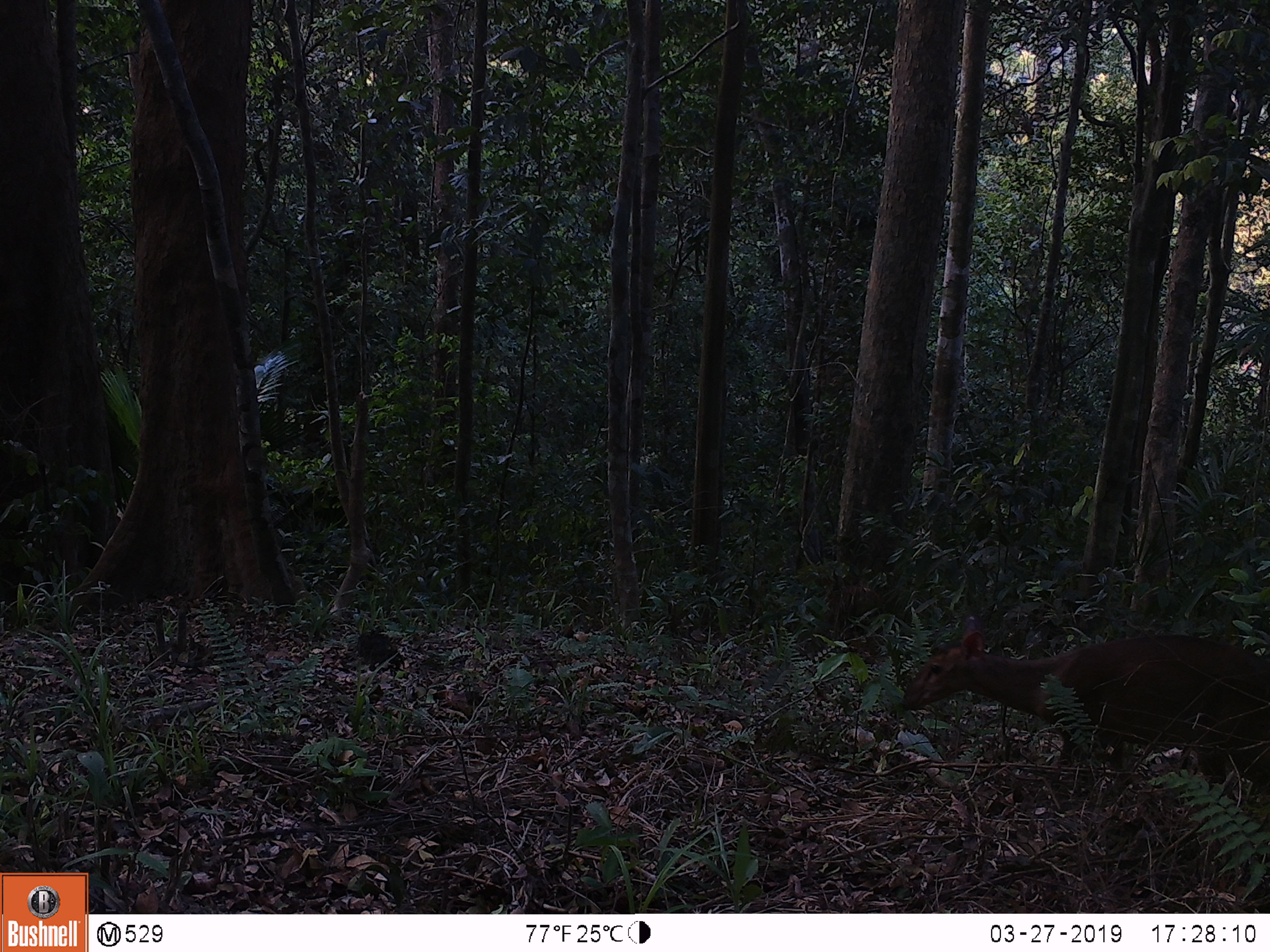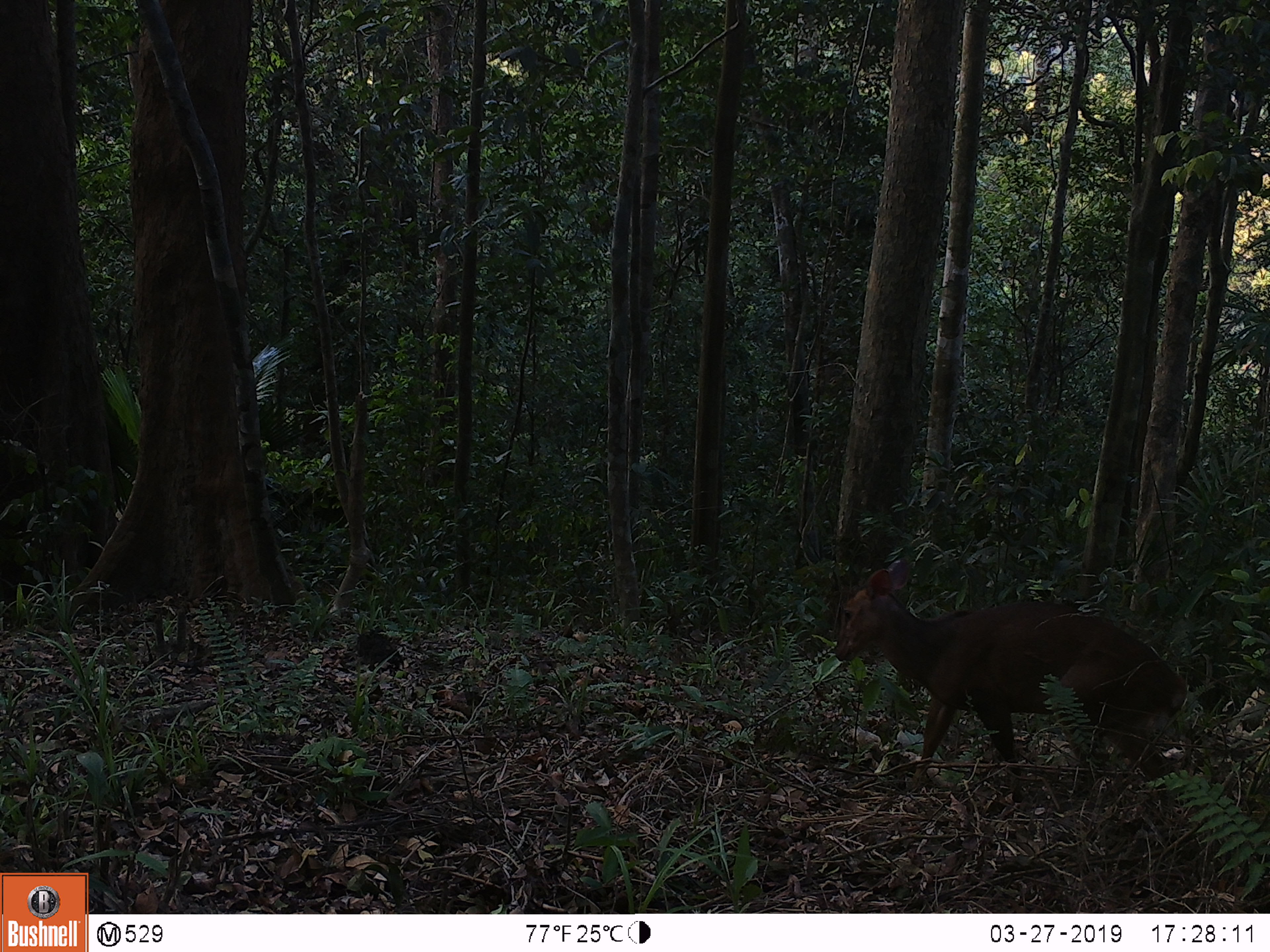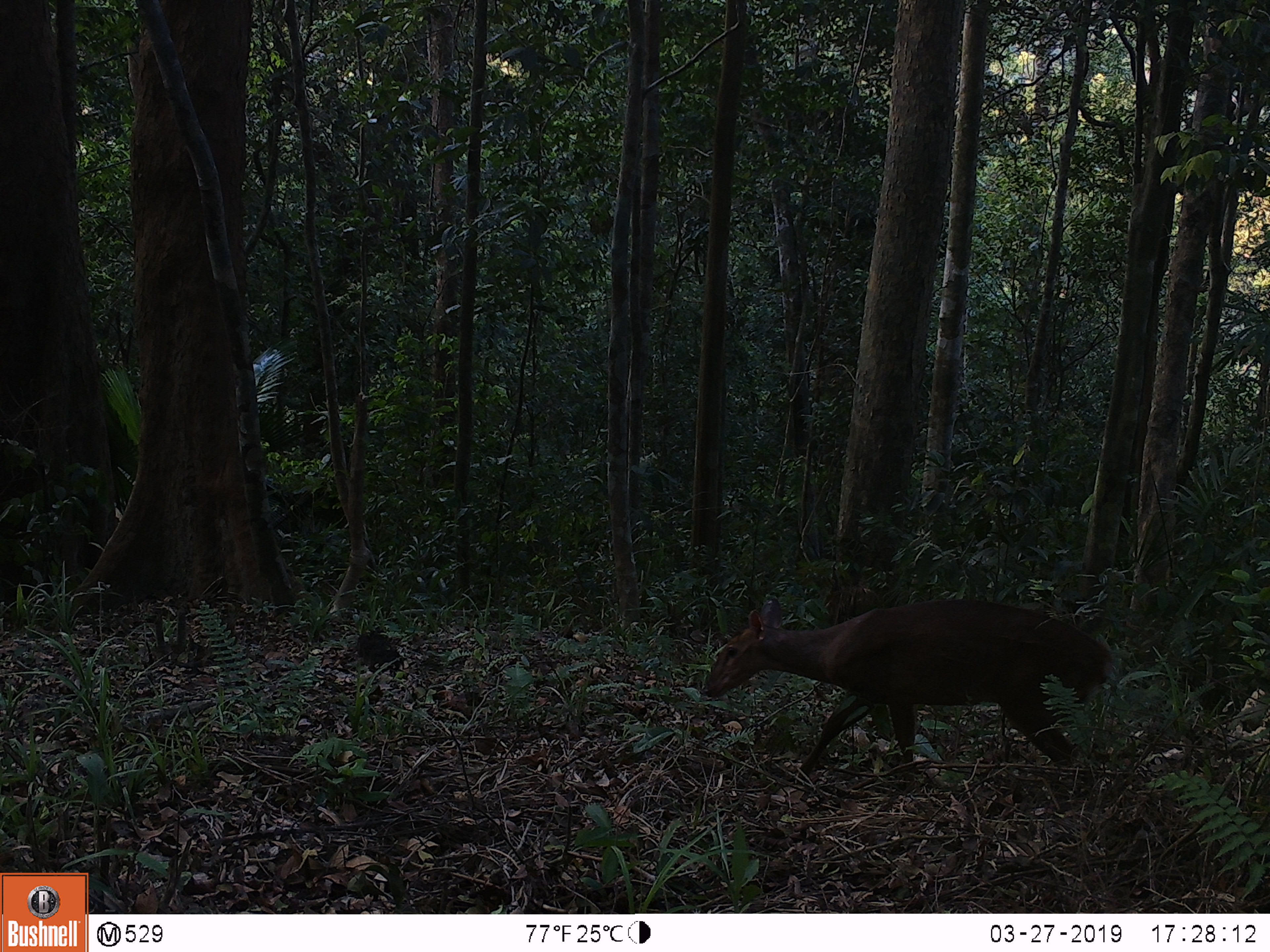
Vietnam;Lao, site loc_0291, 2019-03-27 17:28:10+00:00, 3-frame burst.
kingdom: Animalia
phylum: Chordata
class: Mammalia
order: Artiodactyla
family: Cervidae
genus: Muntiacus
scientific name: Muntiacus vuquangensis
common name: large-antlered muntjac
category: large antlered muntjac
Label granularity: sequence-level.